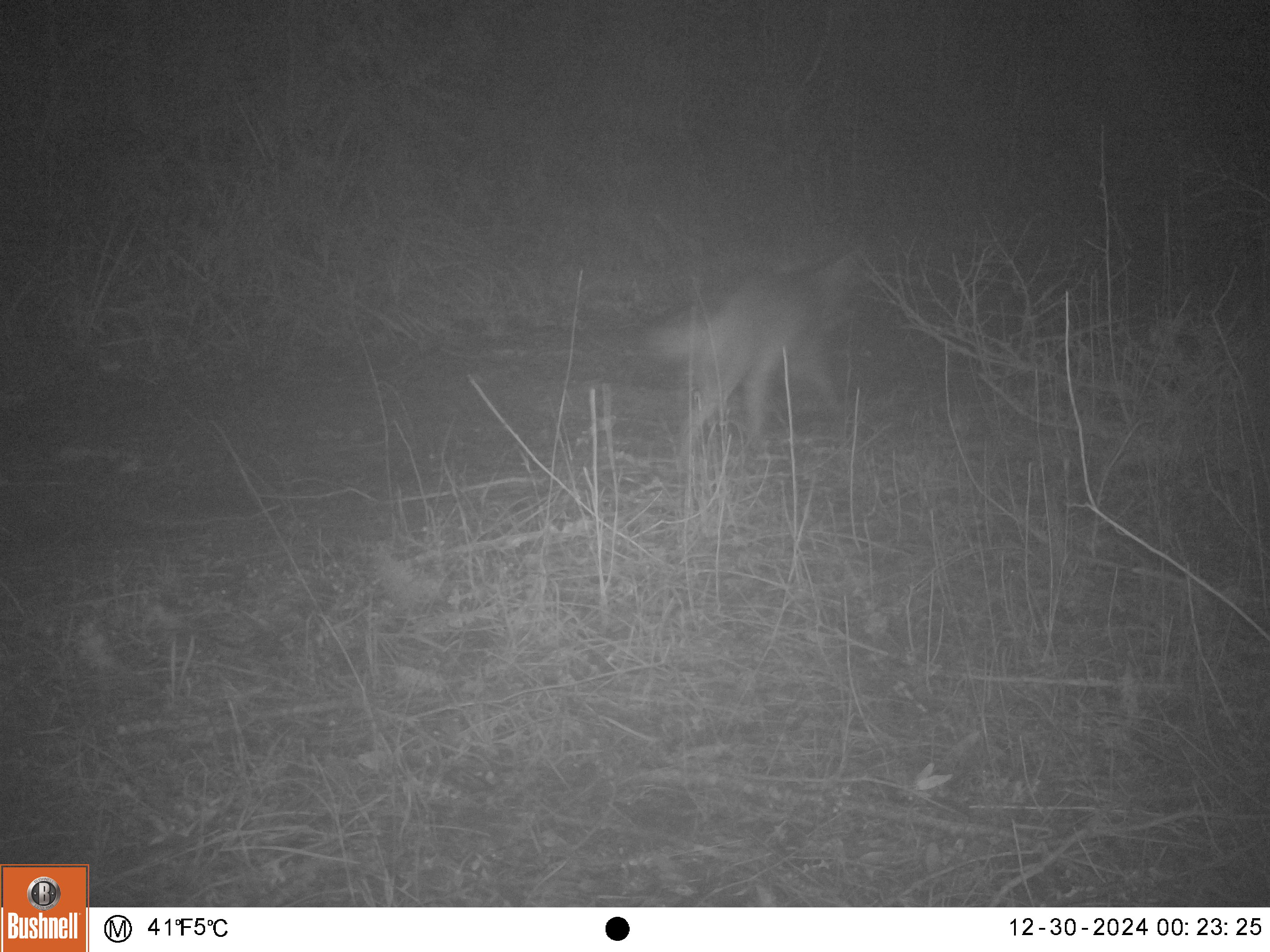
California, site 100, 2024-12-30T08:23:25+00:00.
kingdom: Animalia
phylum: Chordata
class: Mammalia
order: Carnivora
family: Canidae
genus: Urocyon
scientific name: Urocyon cinereoargenteus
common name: gray fox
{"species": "gray fox (Urocyon cinereoargenteus)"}